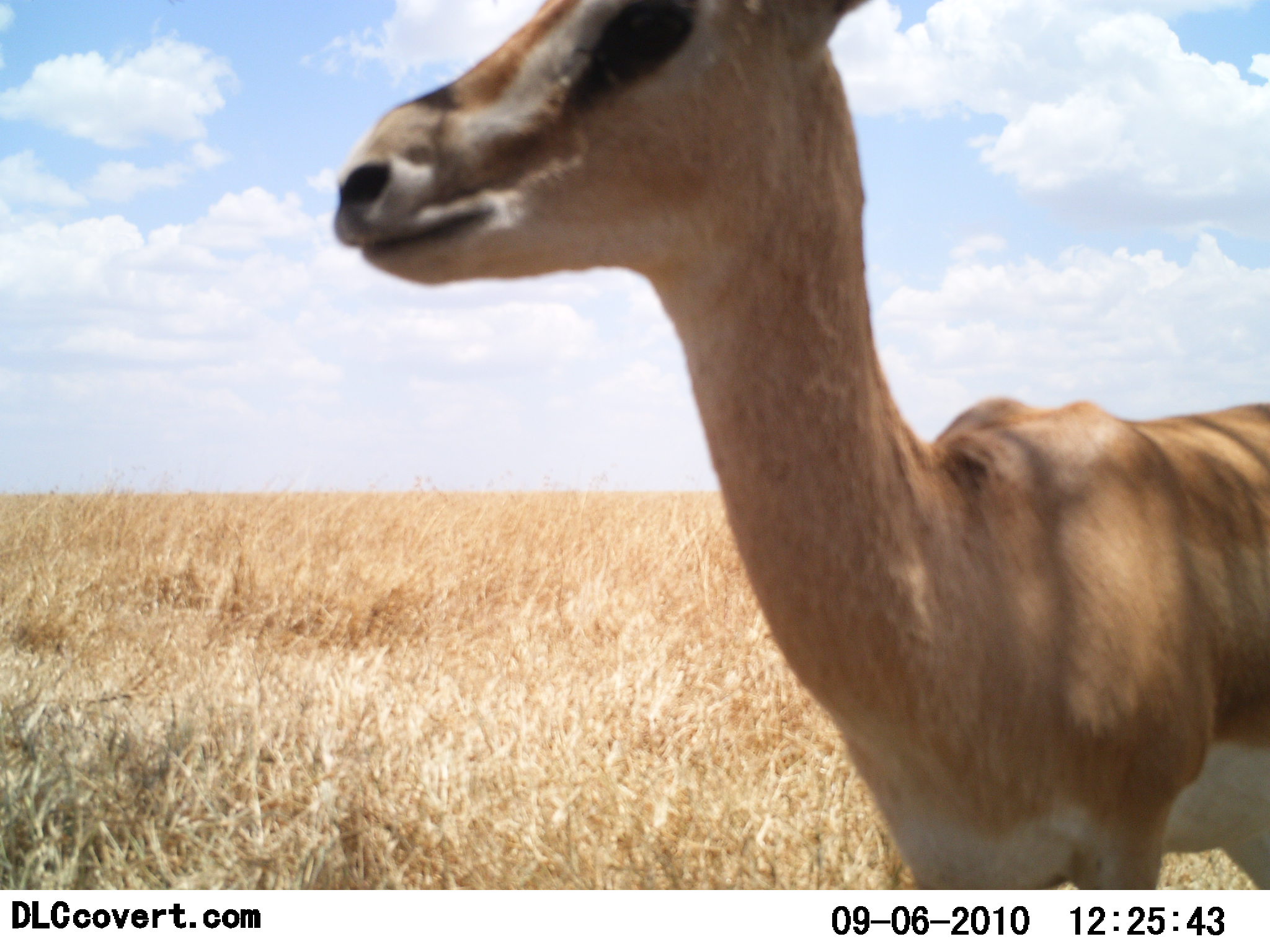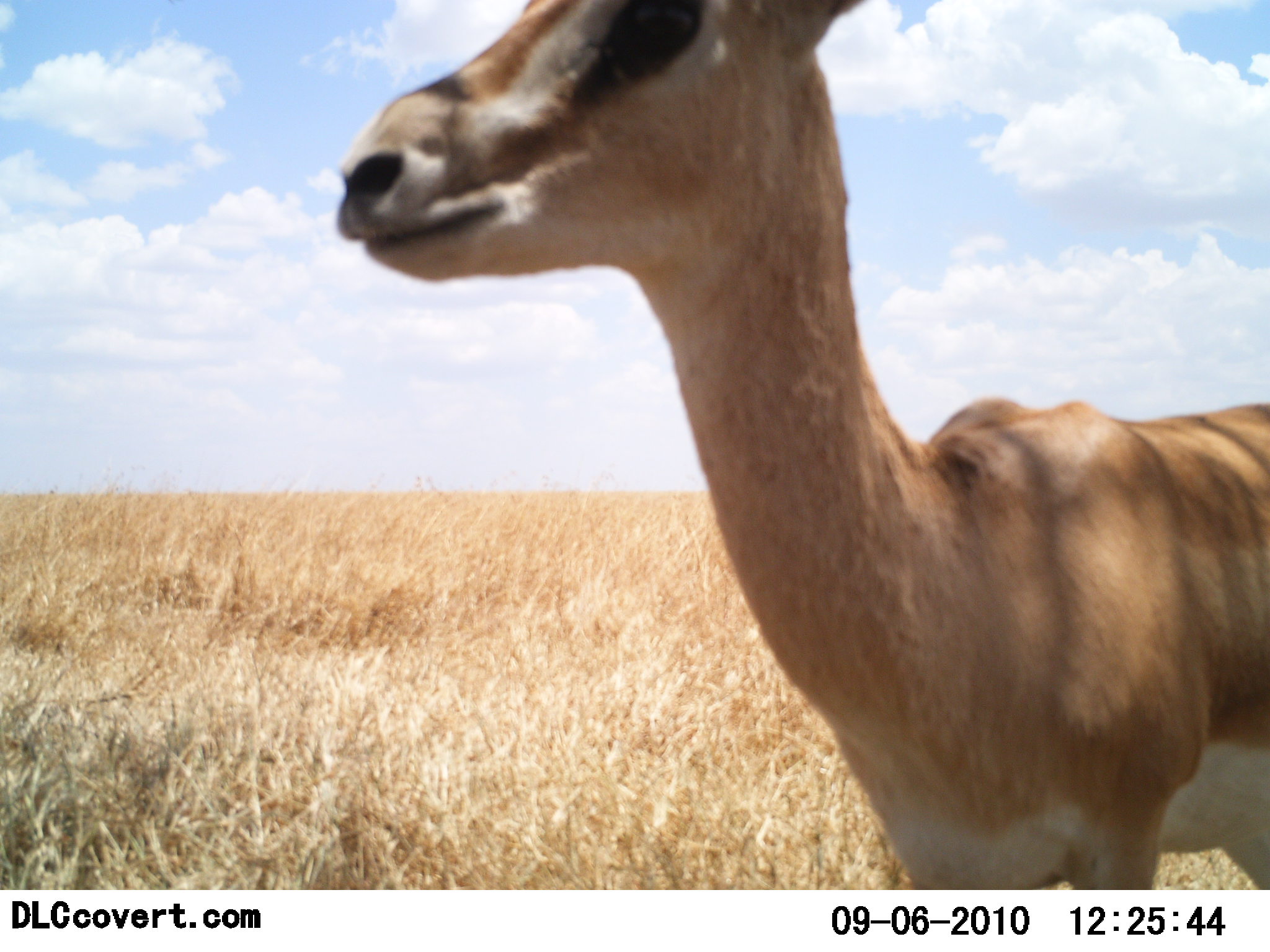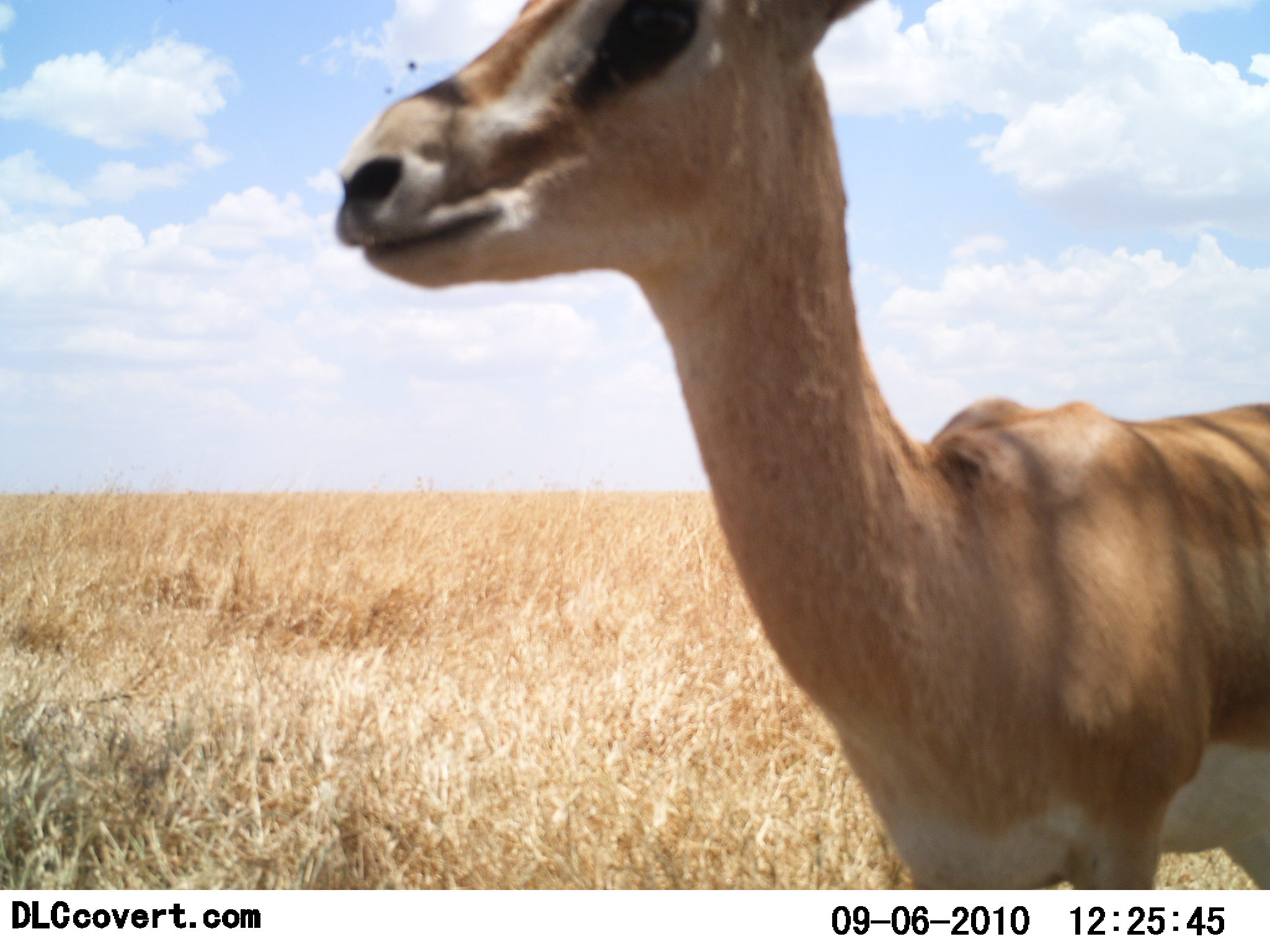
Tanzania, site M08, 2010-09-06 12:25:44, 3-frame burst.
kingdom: Animalia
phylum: Chordata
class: Mammalia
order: Artiodactyla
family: Bovidae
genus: Nanger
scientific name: Nanger granti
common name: grant's gazelle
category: gazellegrants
Gazellegrants (grant's gazelle) (Nanger granti), count 1. Behavior (volunteer vote fractions): standing 100%, resting 9%, moving 0%, interacting 0%. Young present (vote fraction): 0%. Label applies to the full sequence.